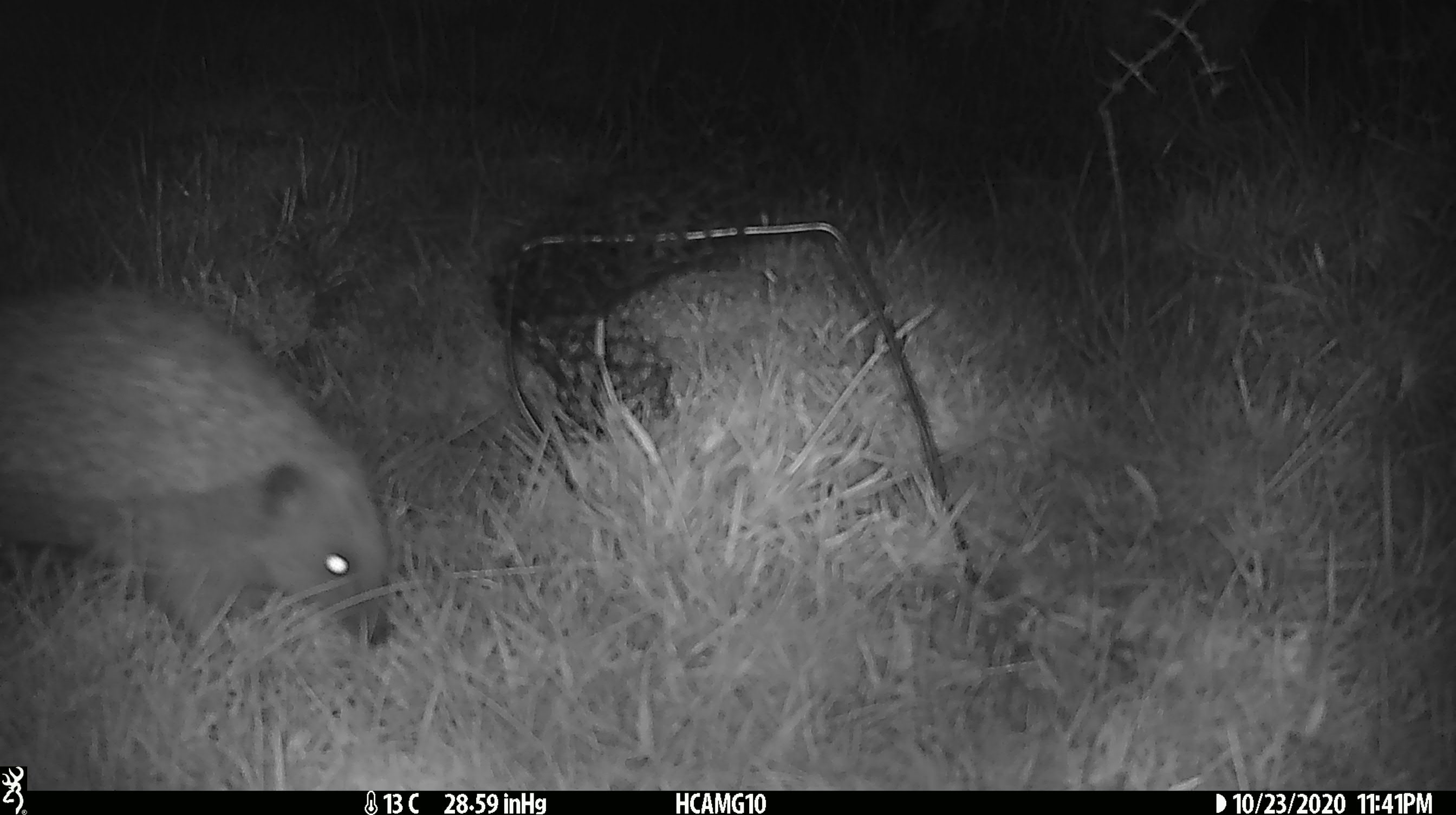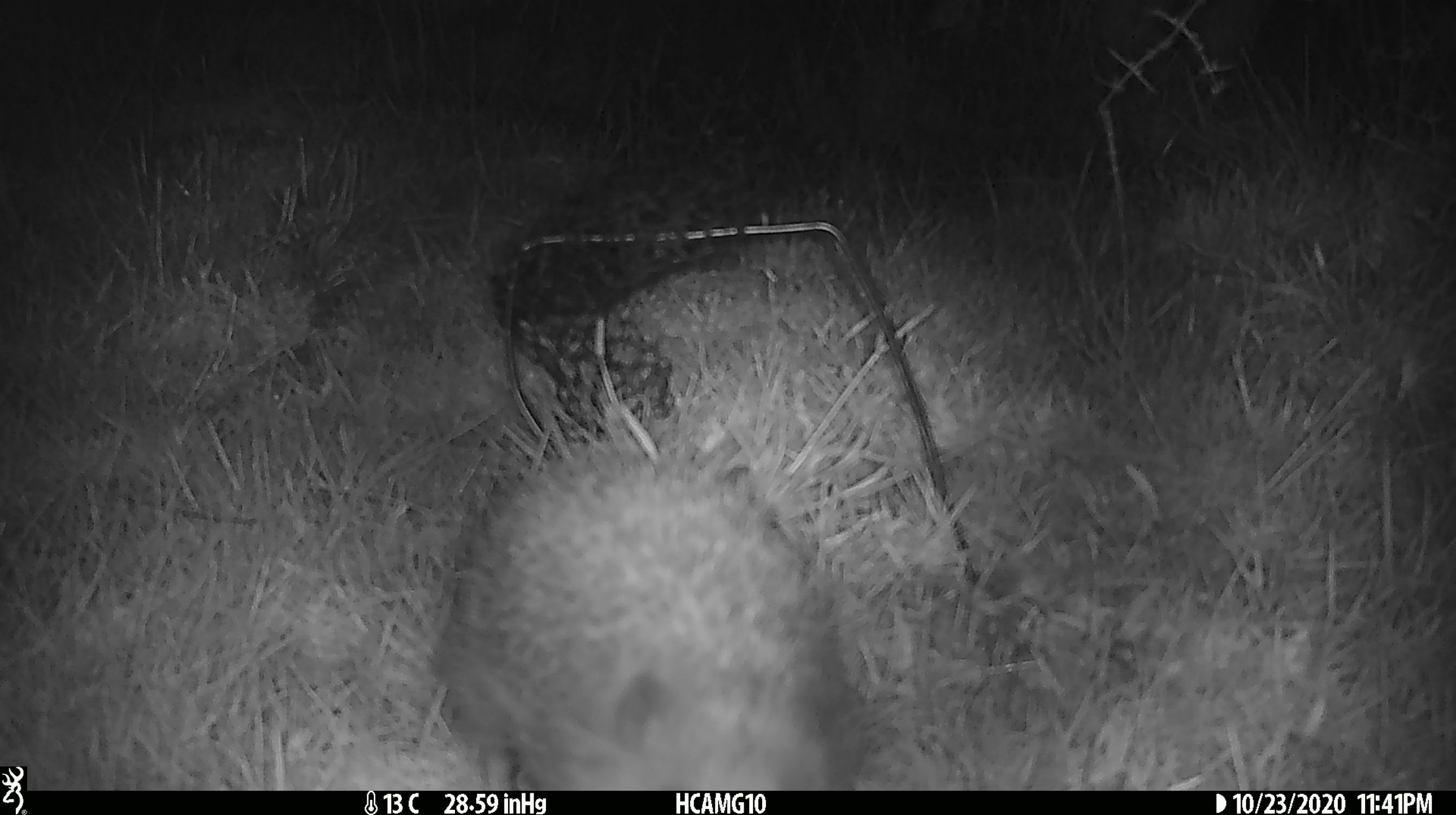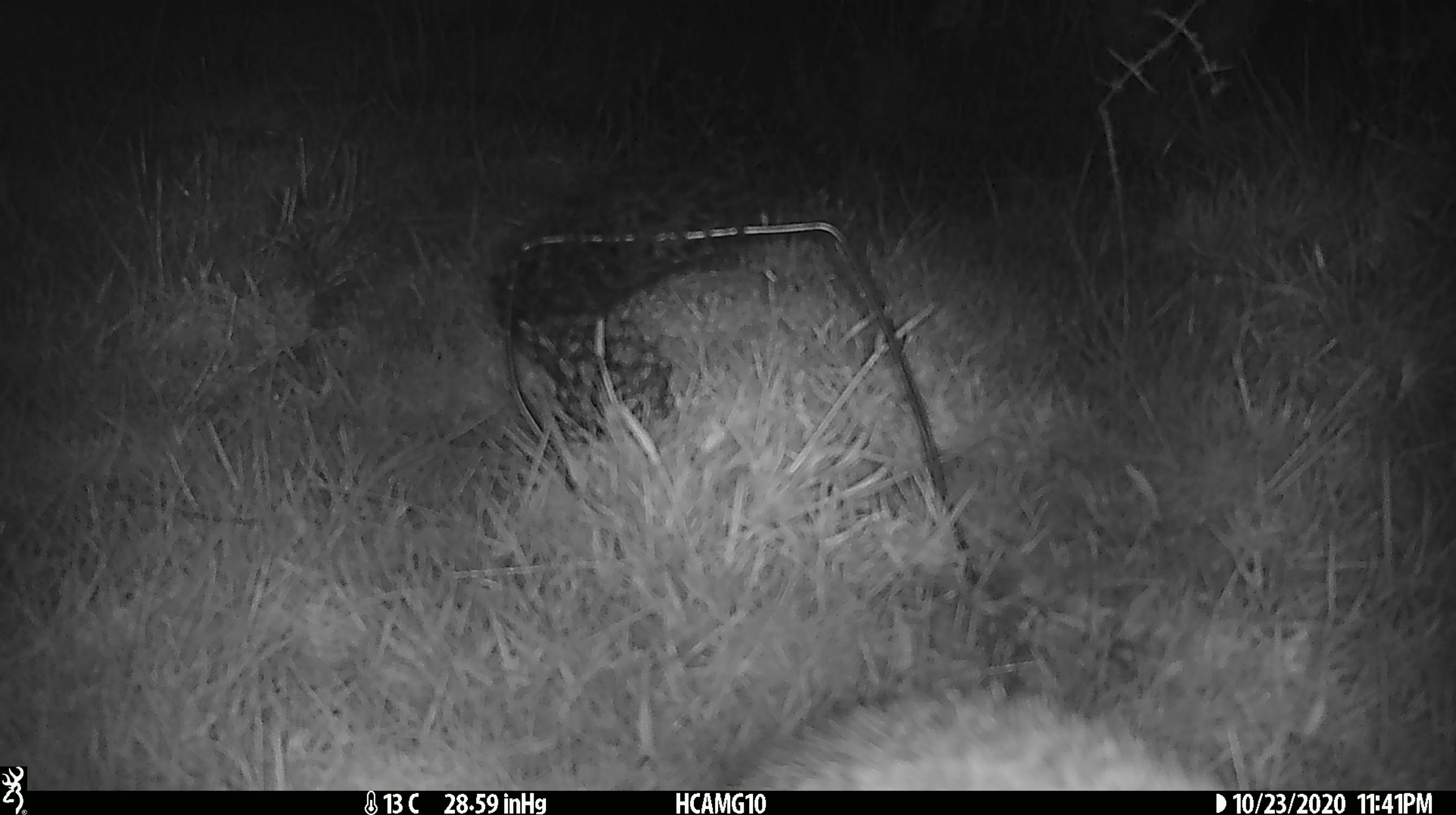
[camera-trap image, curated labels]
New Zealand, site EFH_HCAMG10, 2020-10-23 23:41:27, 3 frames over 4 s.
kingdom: Animalia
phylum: Chordata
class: Mammalia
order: Eulipotyphla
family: Erinaceidae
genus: Erinaceus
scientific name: Erinaceus europaeus europaeus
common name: european hedgehog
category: hedgehog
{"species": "hedgehog (european hedgehog) (Erinaceus europaeus europaeus)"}